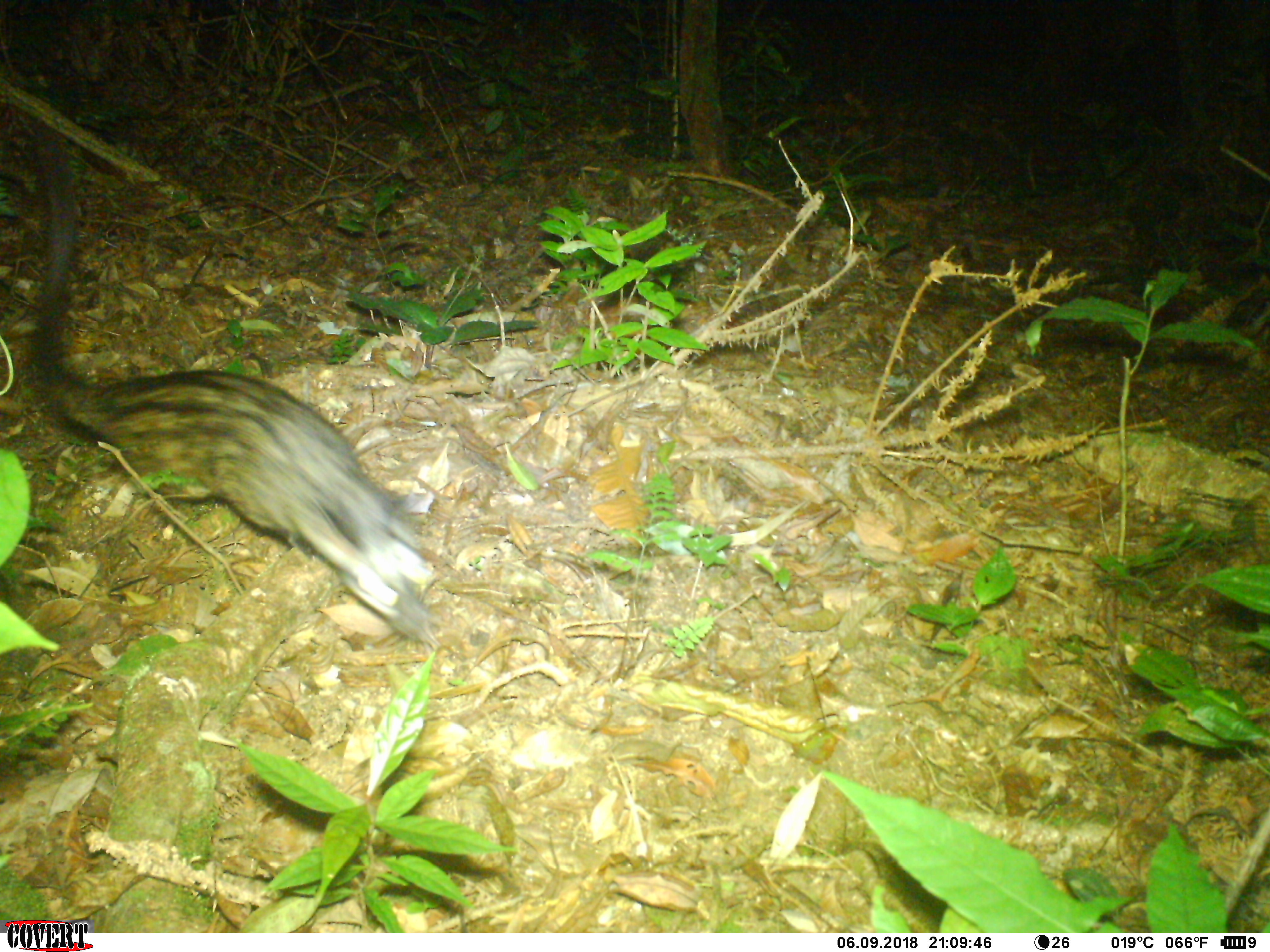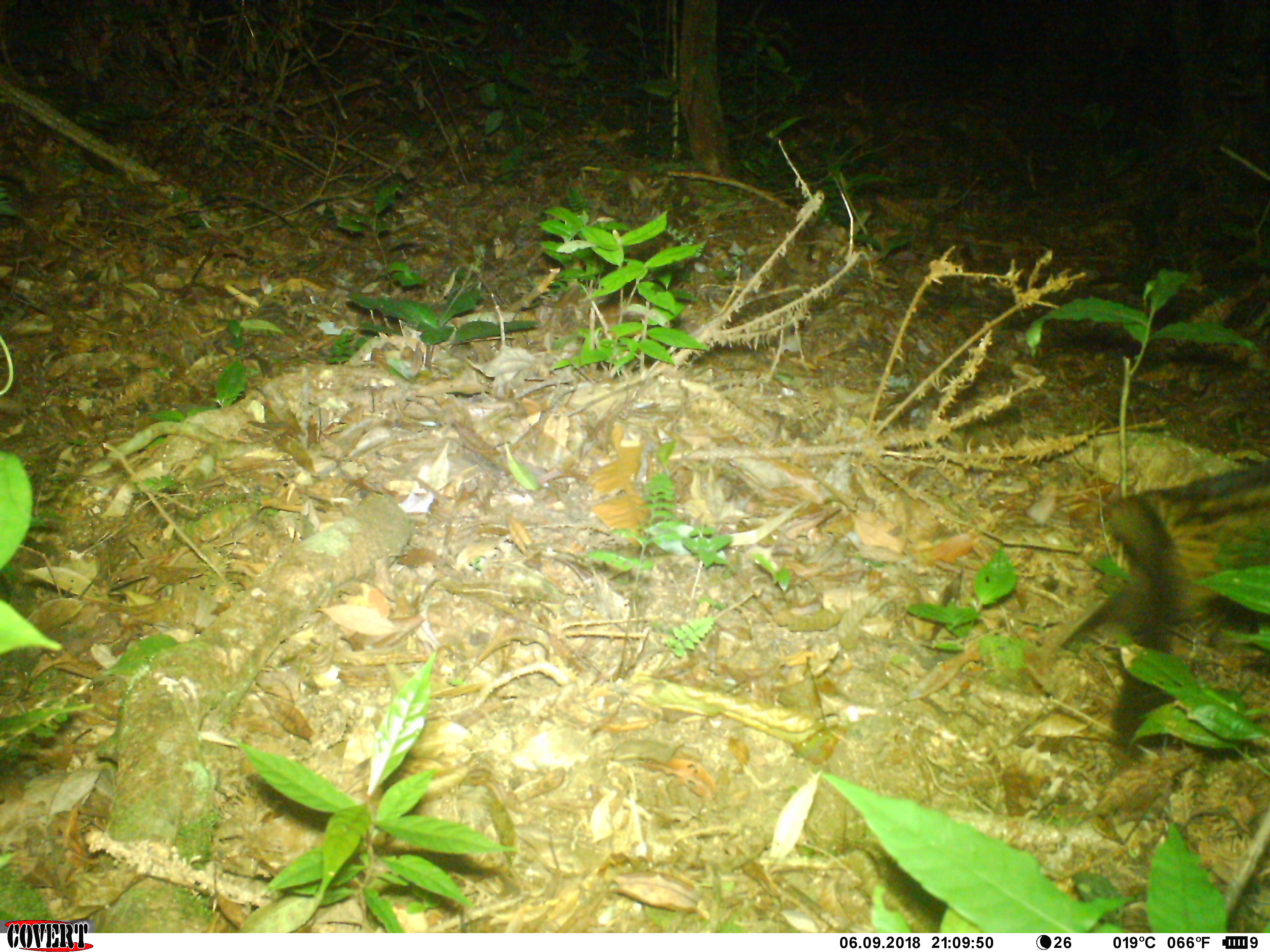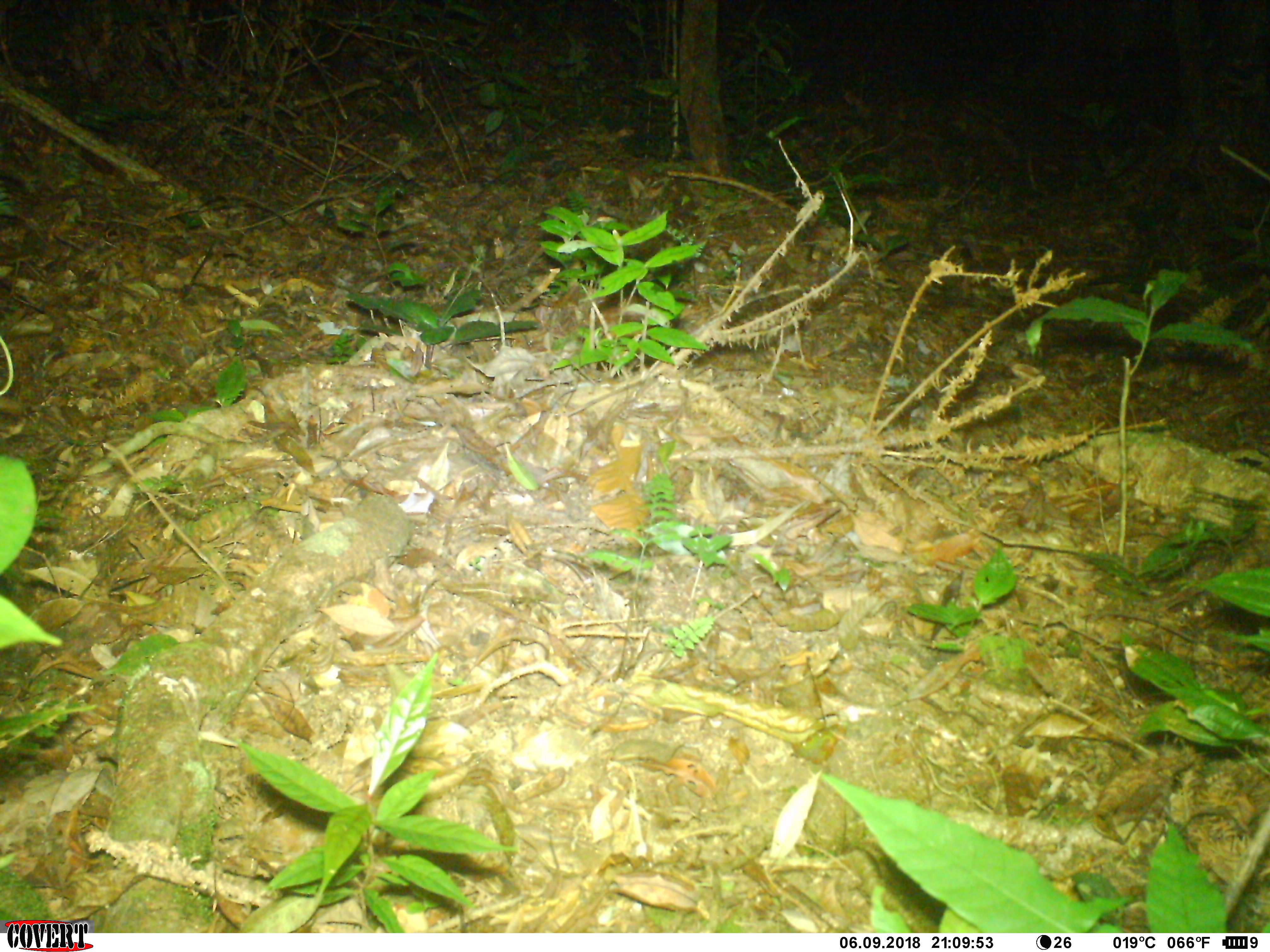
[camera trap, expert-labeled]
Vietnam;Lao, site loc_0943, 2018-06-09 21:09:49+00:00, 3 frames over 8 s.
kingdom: Animalia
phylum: Chordata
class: Mammalia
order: Carnivora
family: Viverridae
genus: Paradoxurus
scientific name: Paradoxurus hermaphroditus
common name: common palm civet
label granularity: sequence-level